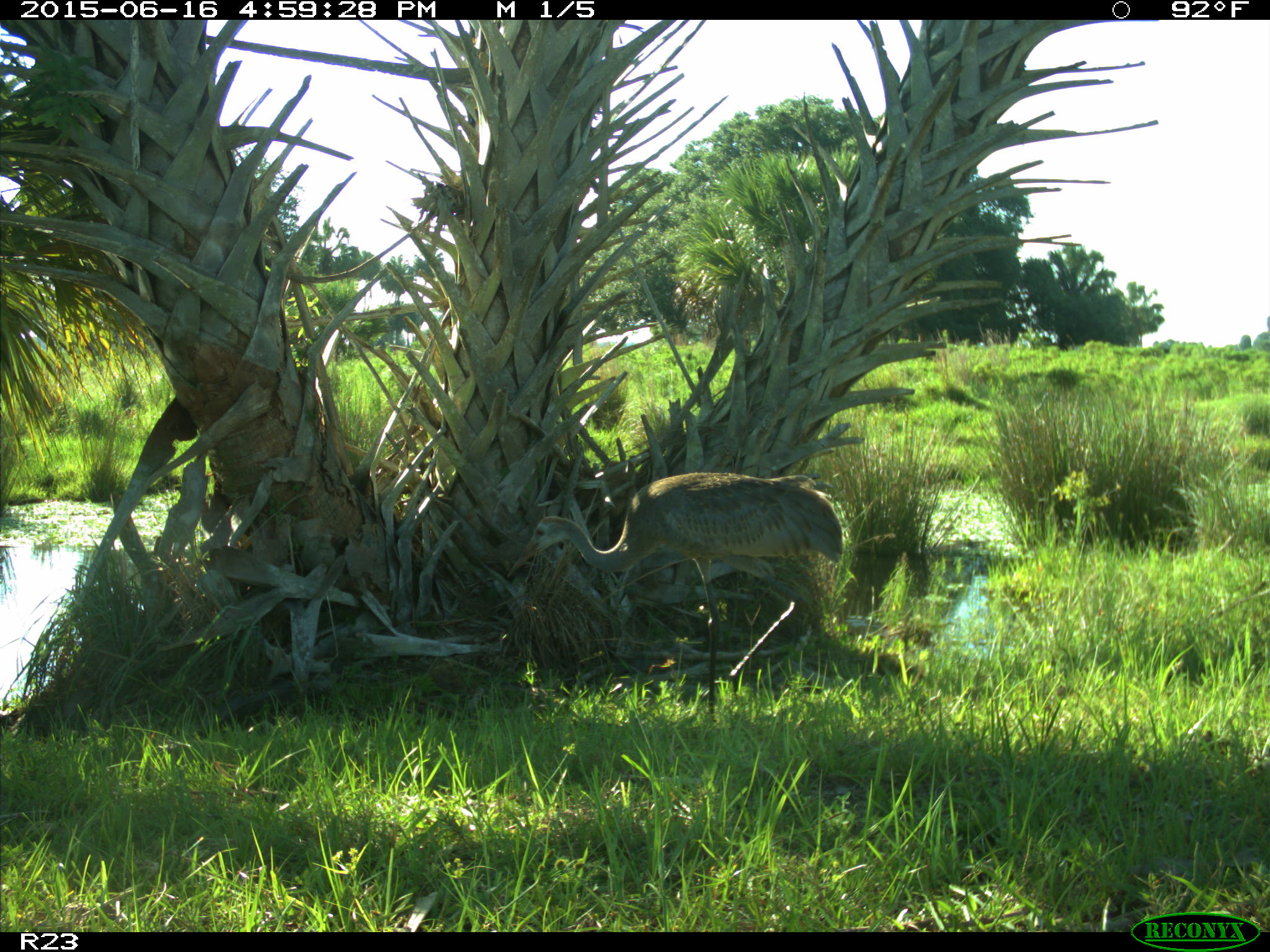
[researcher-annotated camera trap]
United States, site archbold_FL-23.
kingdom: Animalia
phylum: Chordata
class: Mammalia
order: Artiodactyla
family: Bovidae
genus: Bos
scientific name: Bos taurus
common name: domestic cow